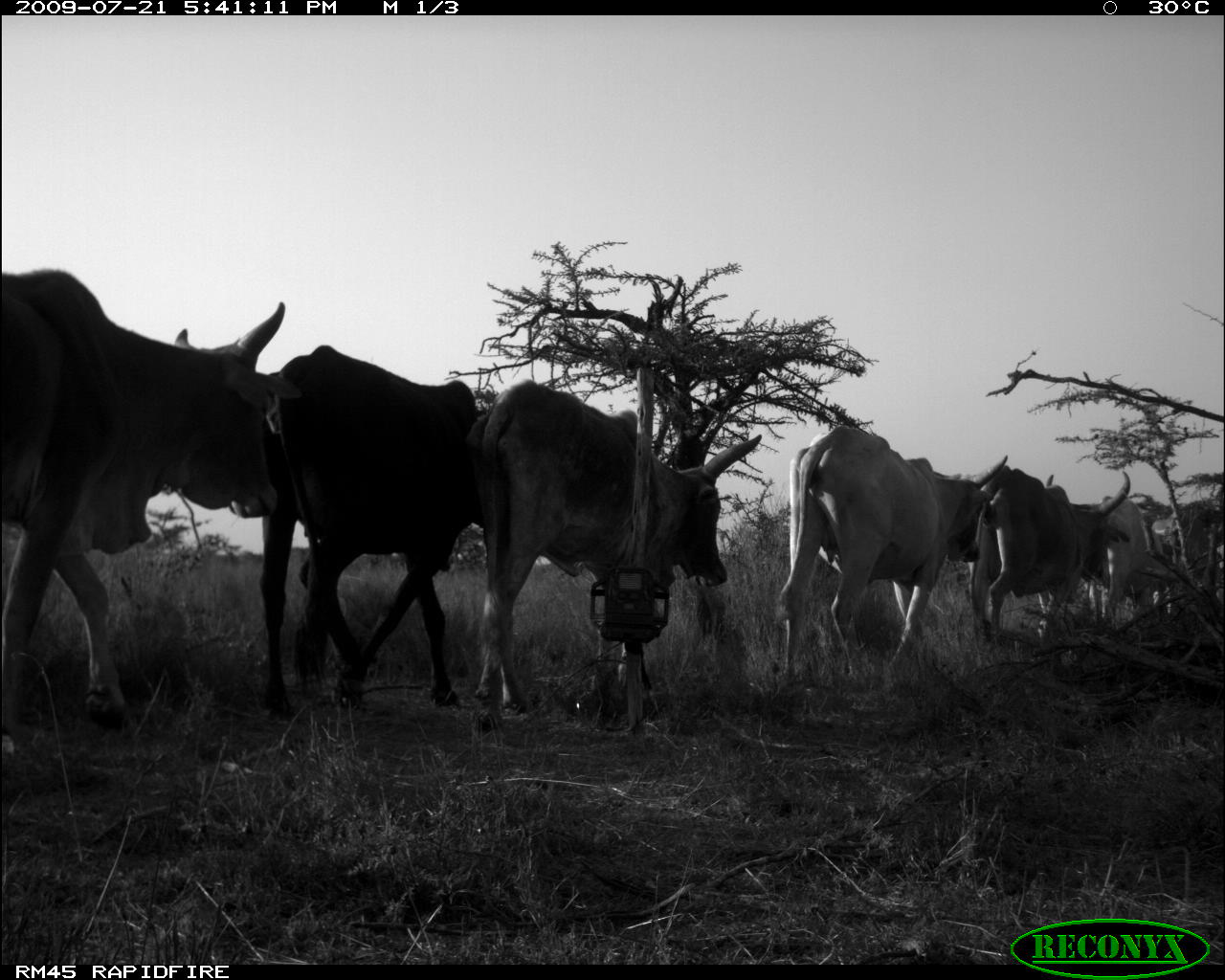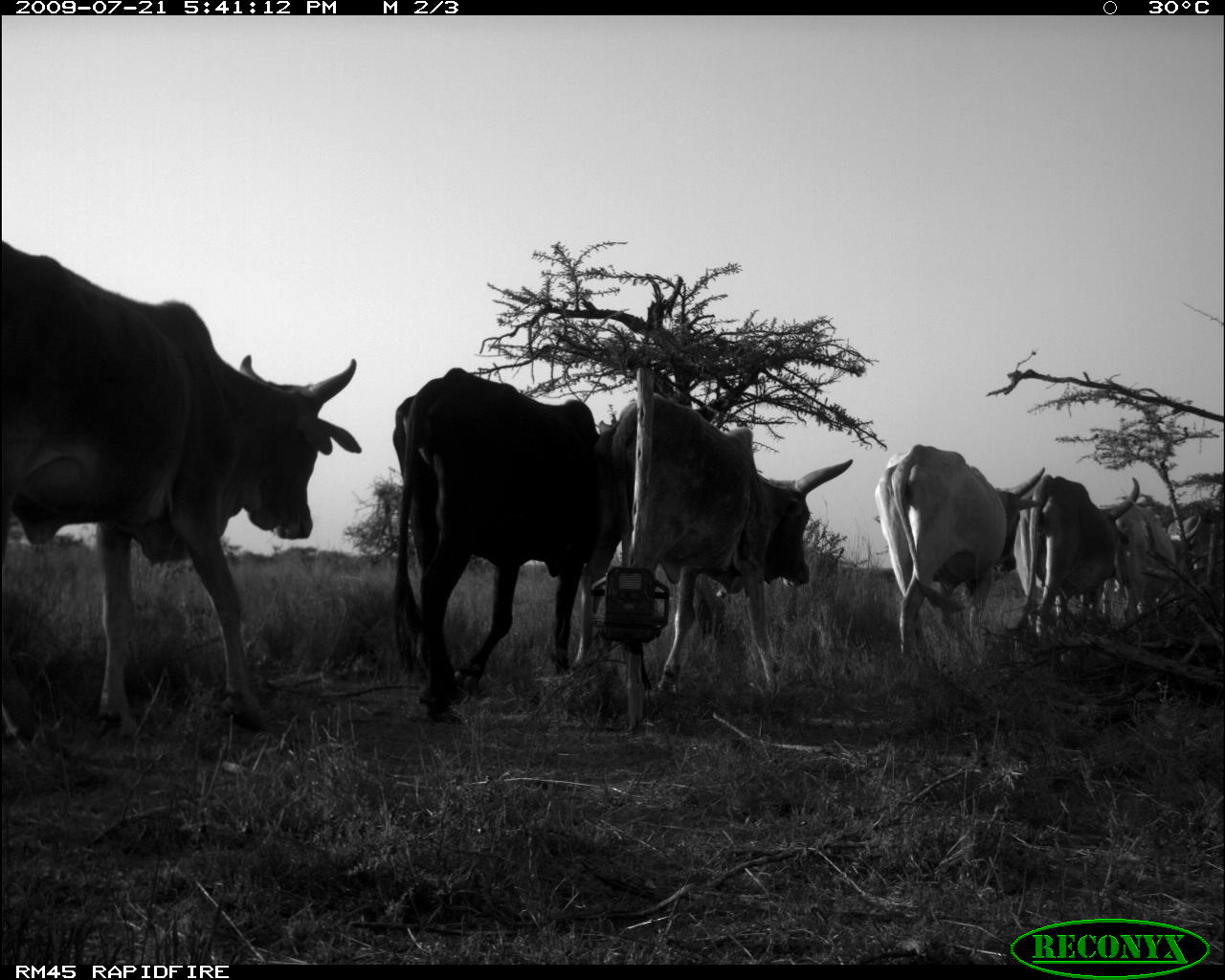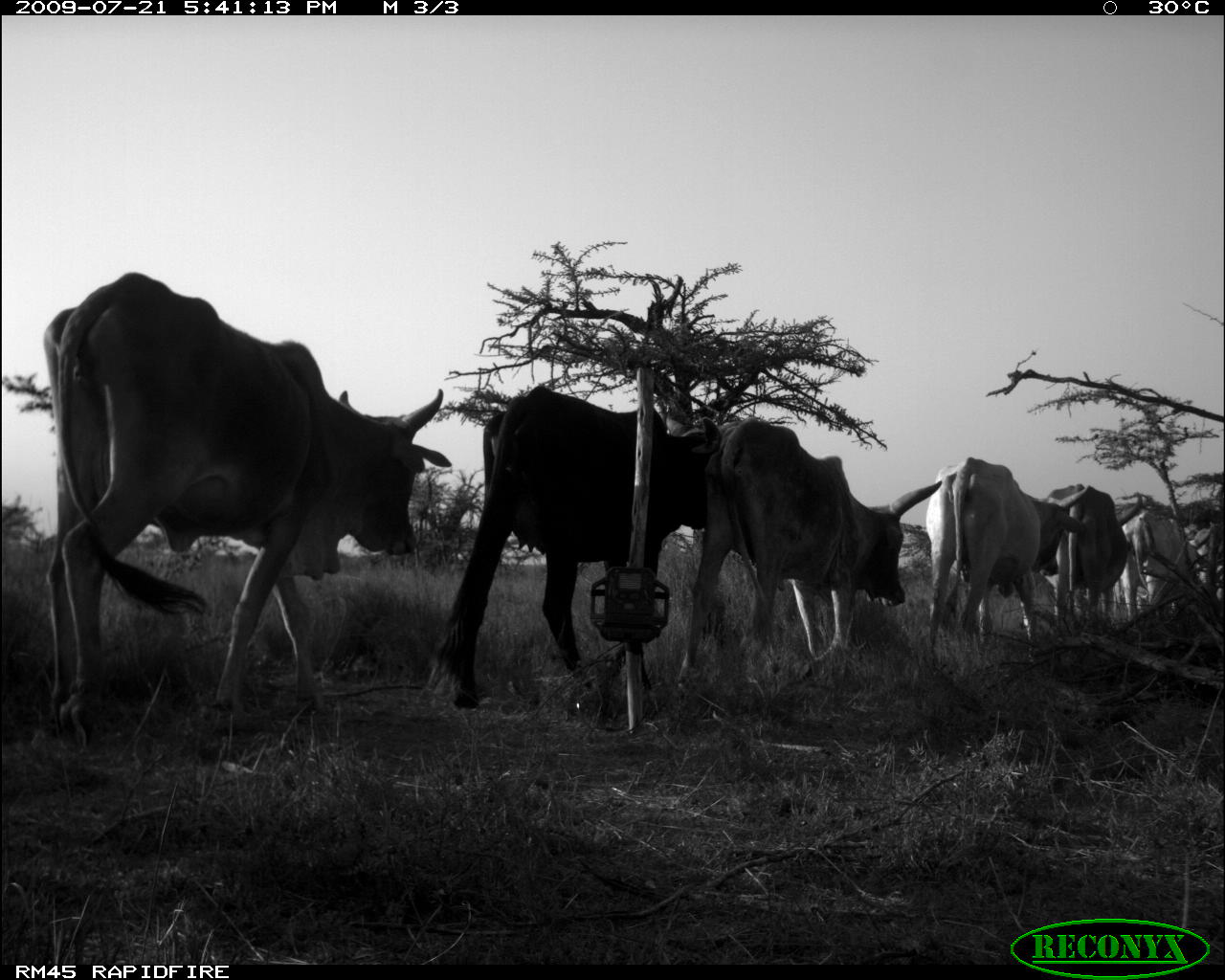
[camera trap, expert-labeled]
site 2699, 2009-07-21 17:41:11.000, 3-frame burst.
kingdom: Animalia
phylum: Chordata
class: Mammalia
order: Artiodactyla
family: Bovidae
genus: Bos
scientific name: Bos taurus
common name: domestic cattle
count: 6